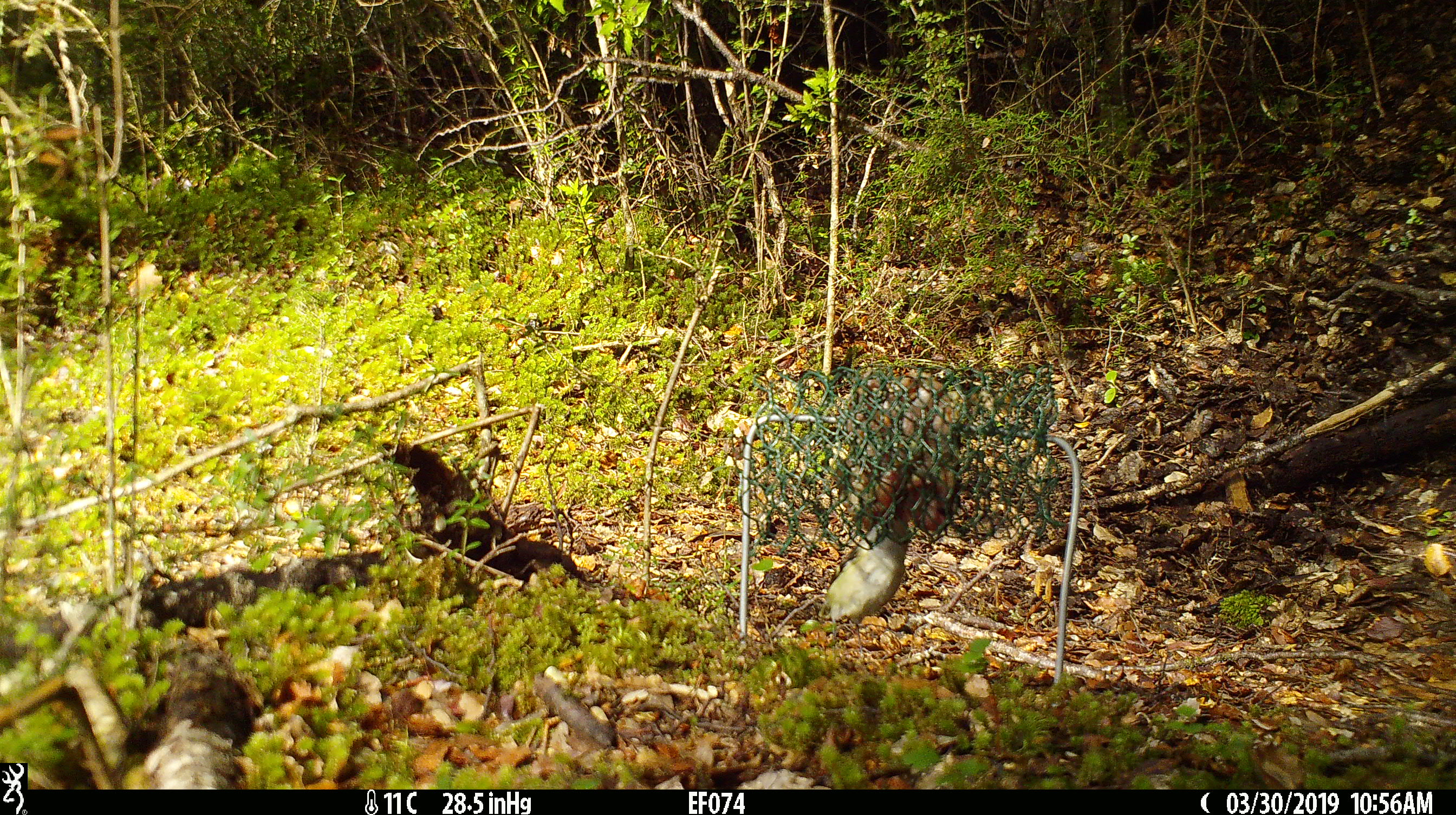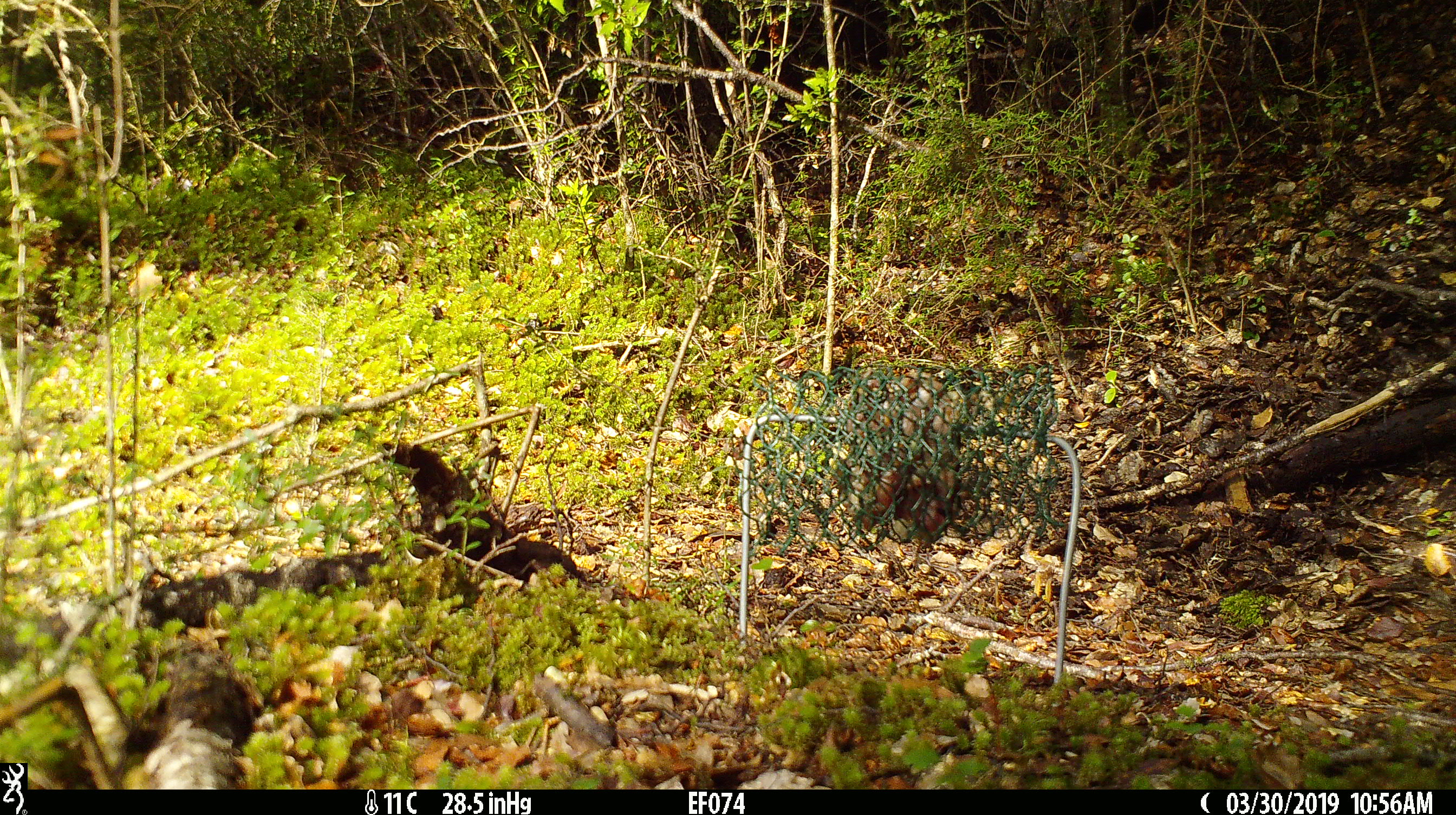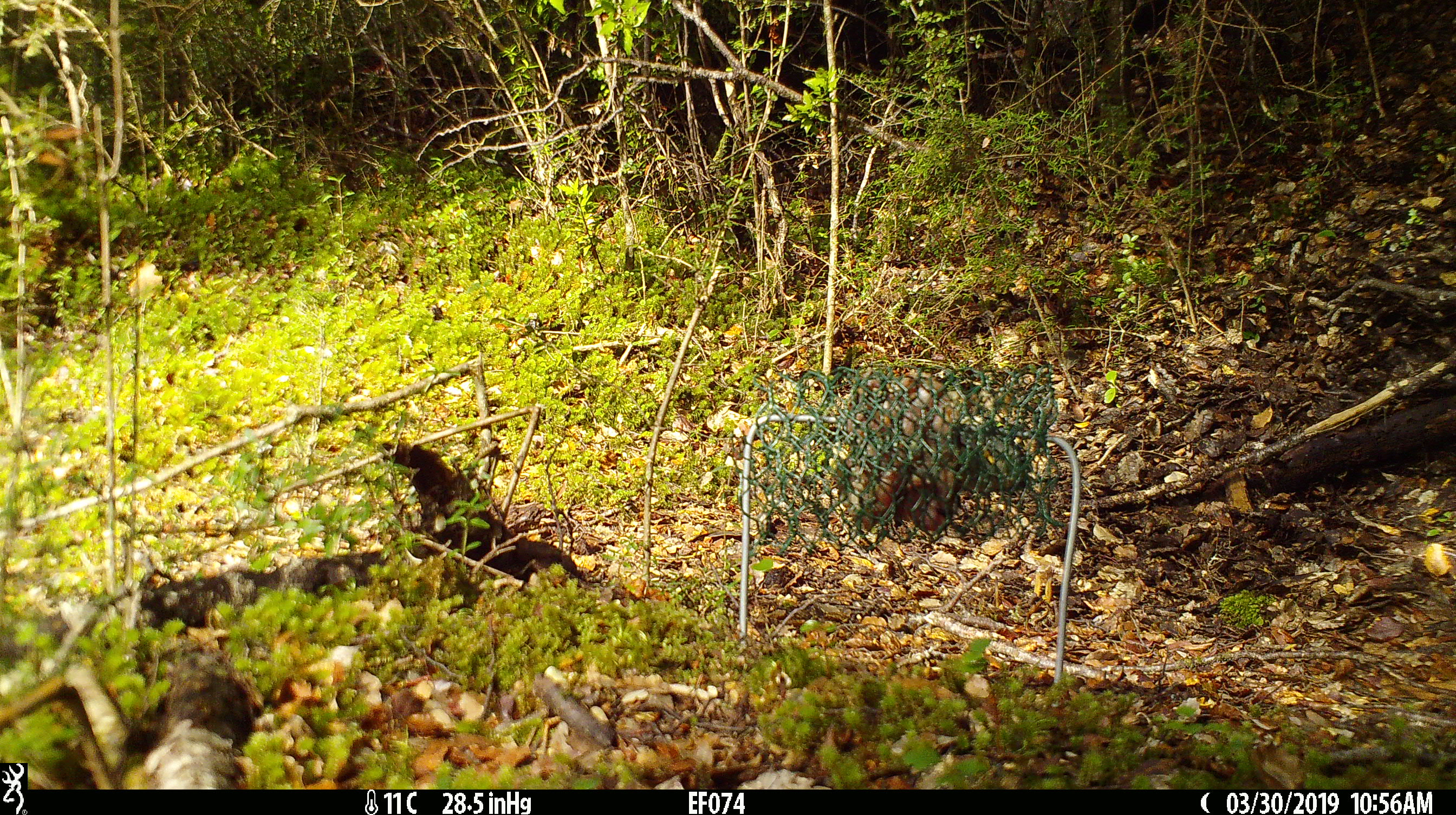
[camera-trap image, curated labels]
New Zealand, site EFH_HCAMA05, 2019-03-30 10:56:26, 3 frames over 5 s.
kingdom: Animalia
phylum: Chordata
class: Aves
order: Passeriformes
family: Acanthisittidae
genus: Acanthisitta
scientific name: Acanthisitta chloris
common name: rifleman